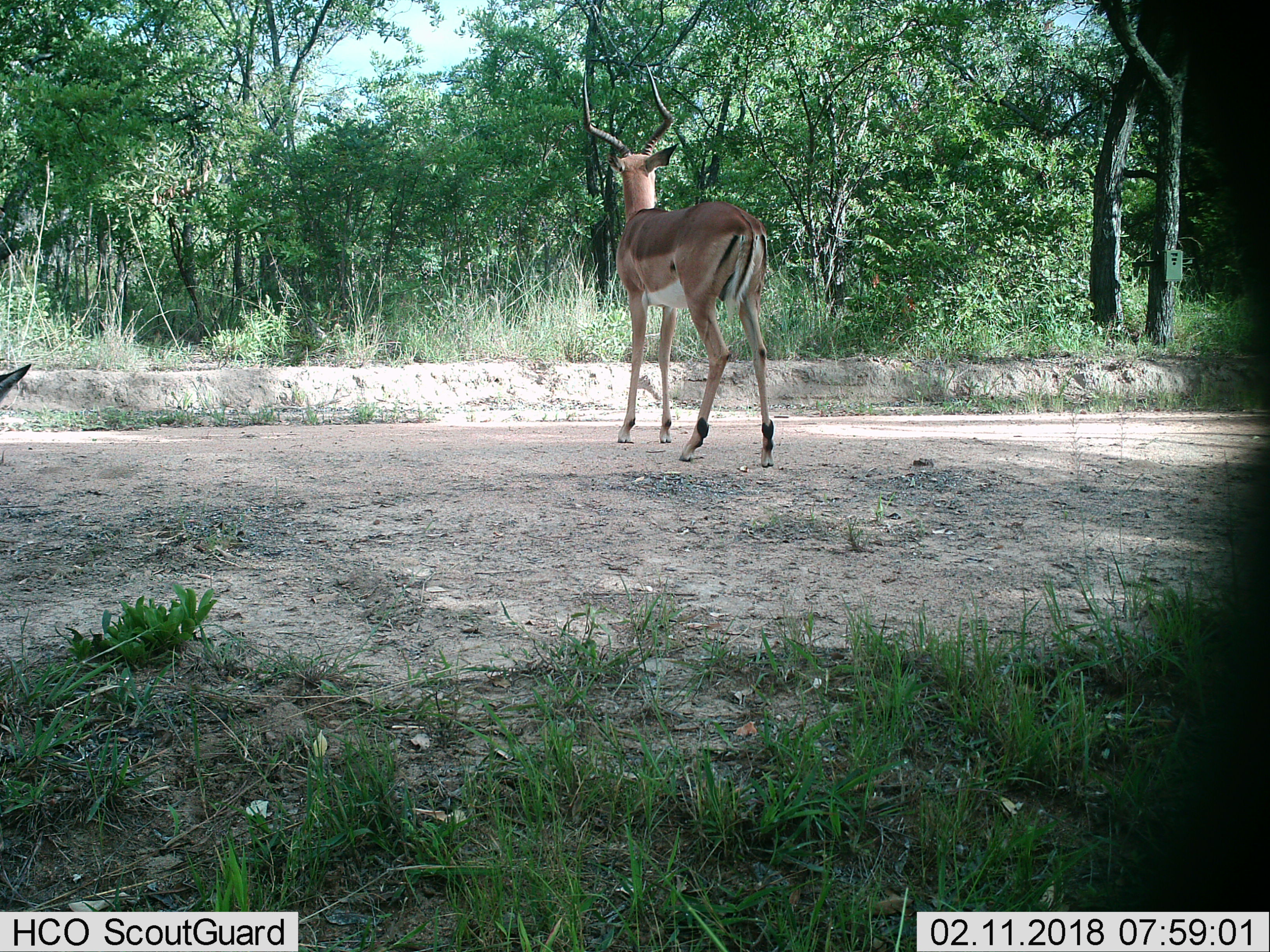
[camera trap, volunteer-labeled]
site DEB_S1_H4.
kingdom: Animalia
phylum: Chordata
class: Mammalia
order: Artiodactyla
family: Bovidae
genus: Aepyceros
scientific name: Aepyceros melampus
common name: impala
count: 2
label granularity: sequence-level